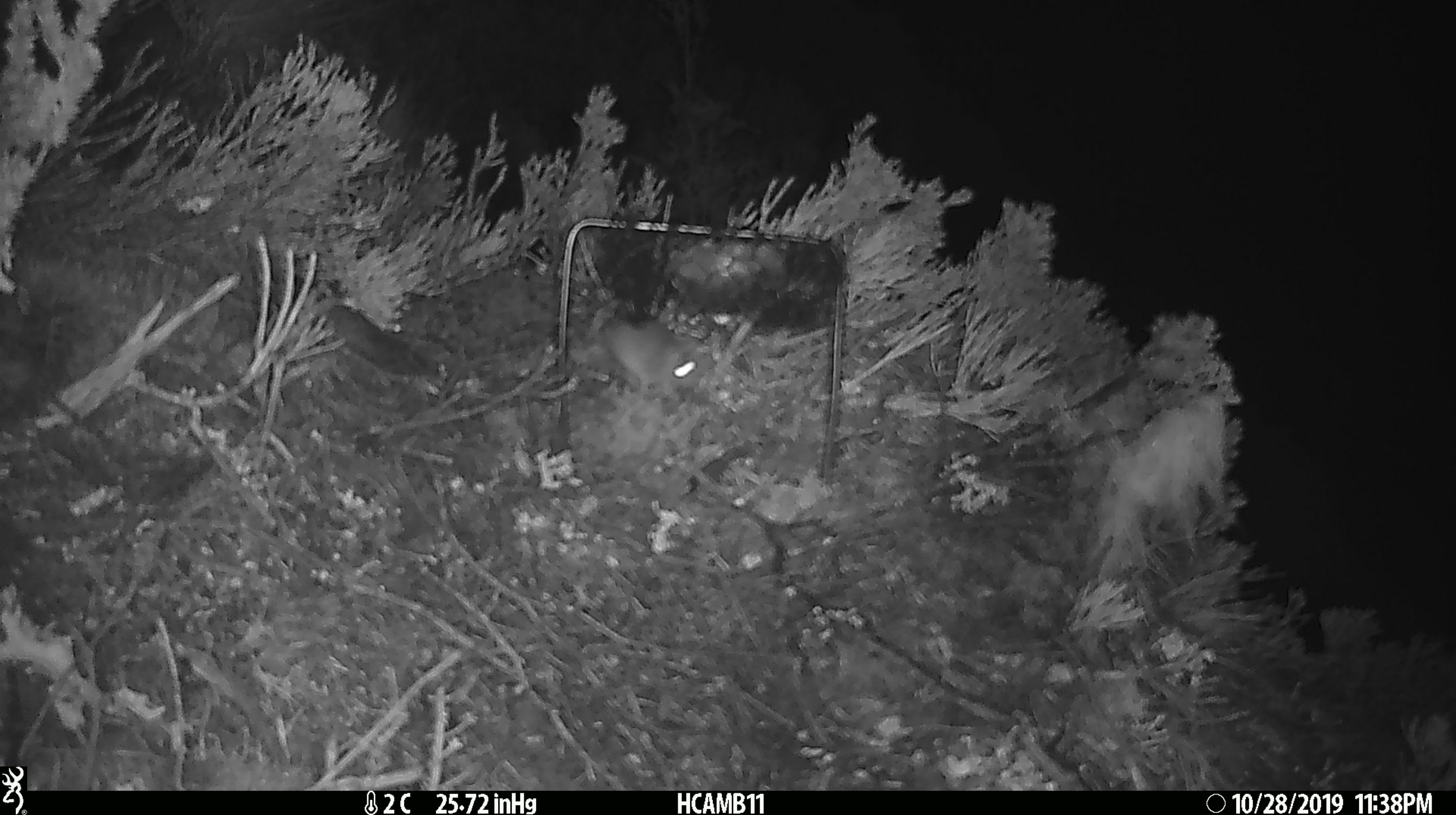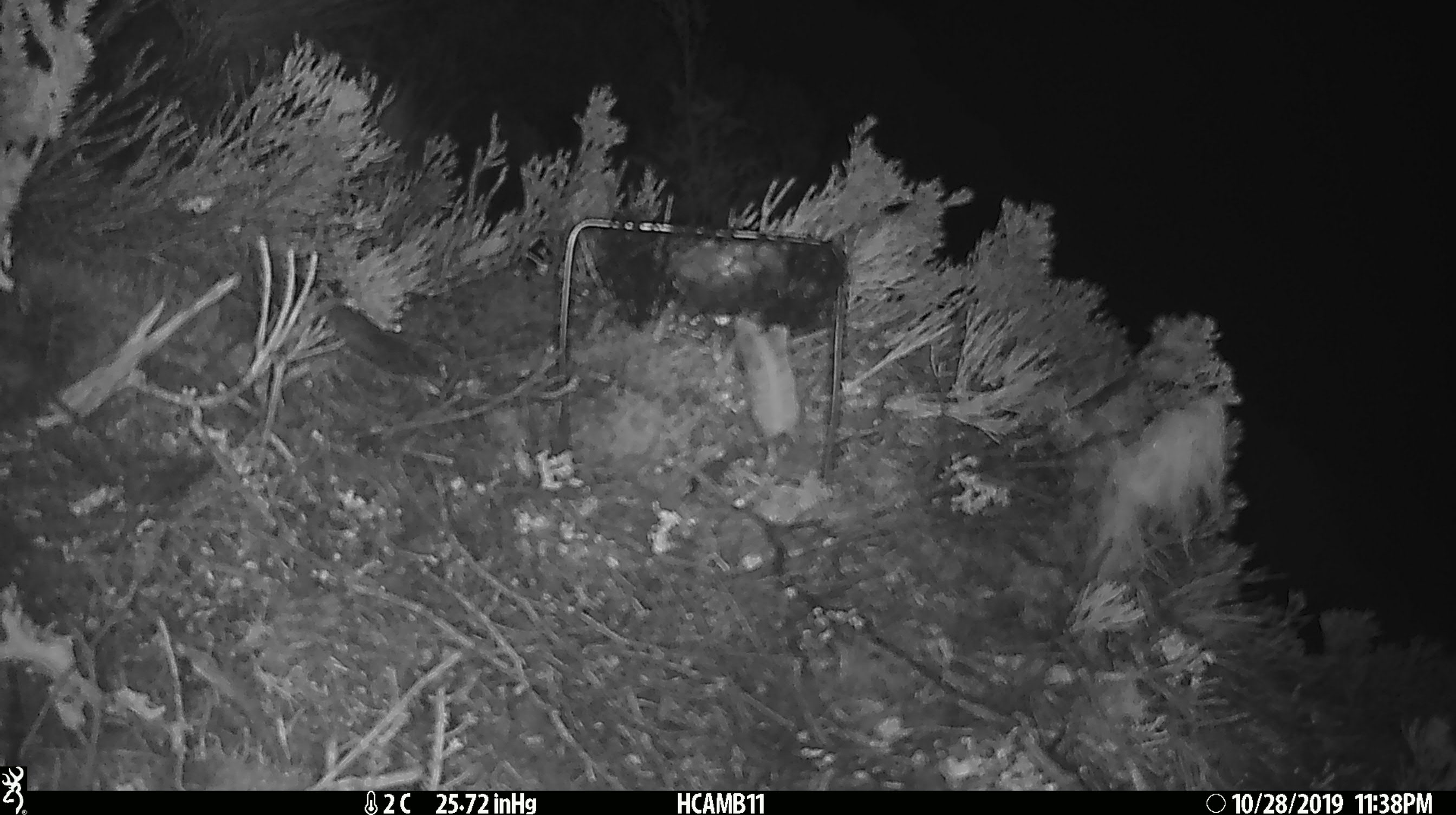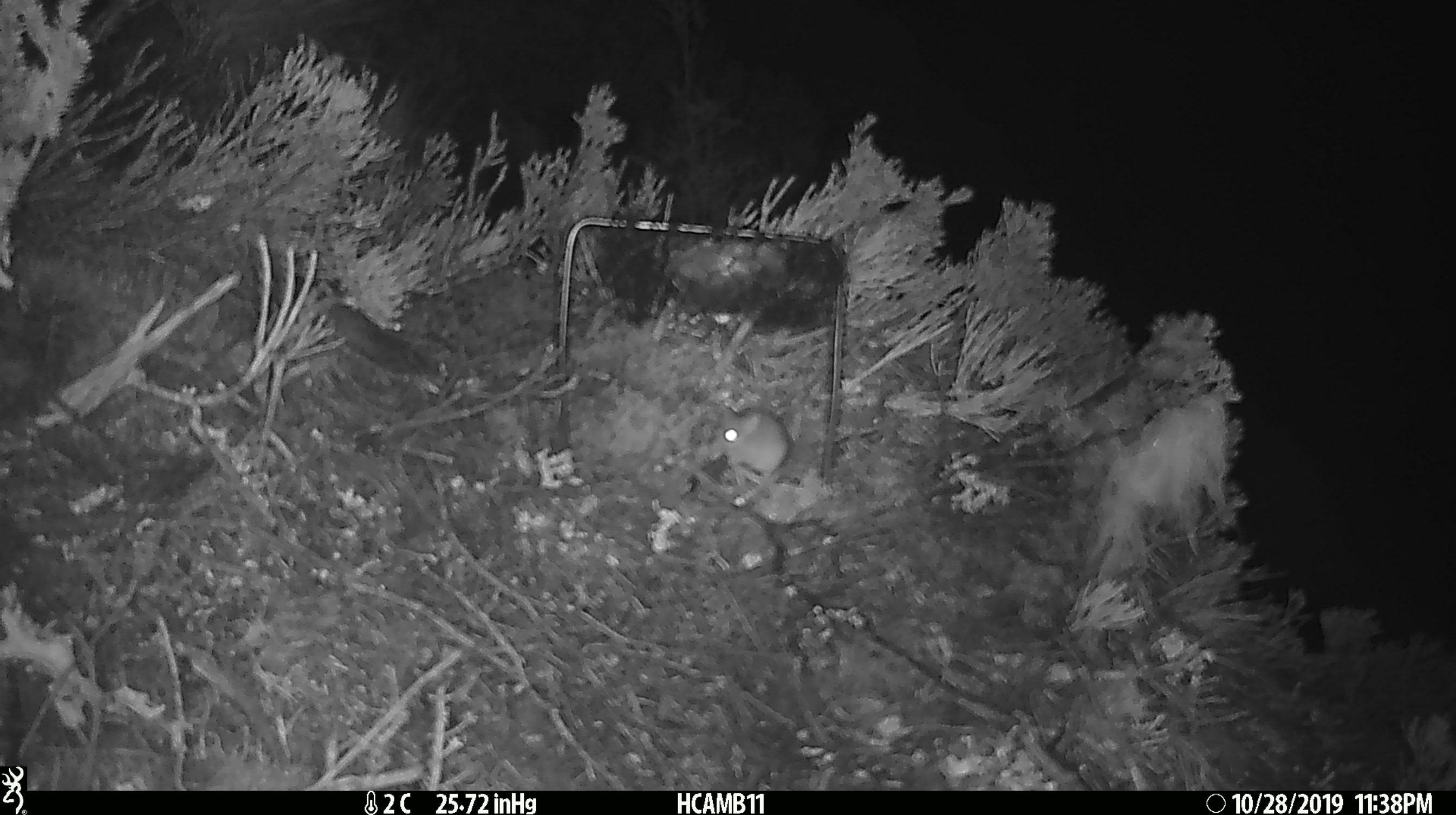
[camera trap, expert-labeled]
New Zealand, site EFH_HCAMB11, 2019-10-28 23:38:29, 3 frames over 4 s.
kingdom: Animalia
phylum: Chordata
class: Mammalia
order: Rodentia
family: Muridae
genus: Mus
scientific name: Mus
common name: mouse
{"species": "mouse (Mus)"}